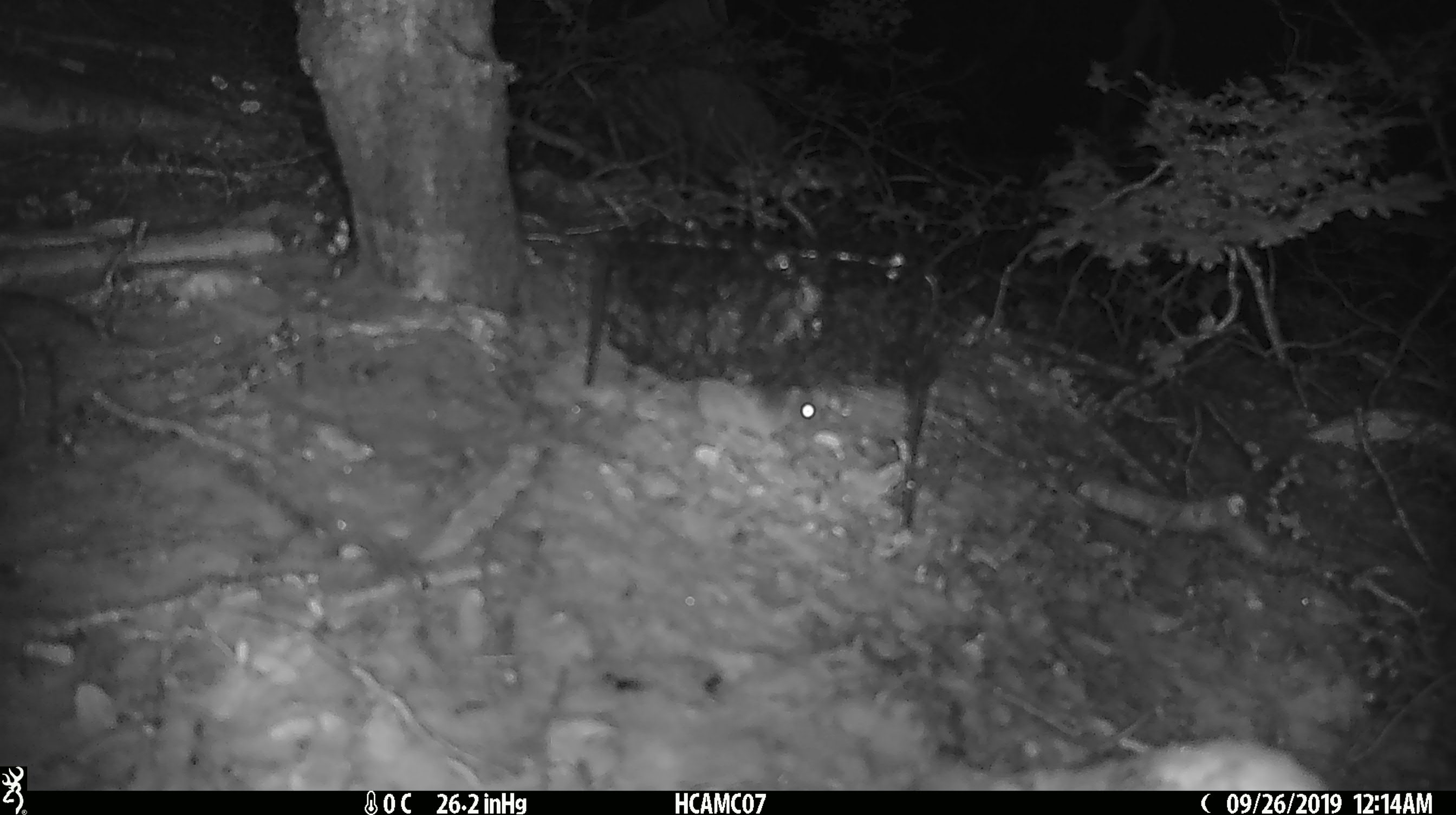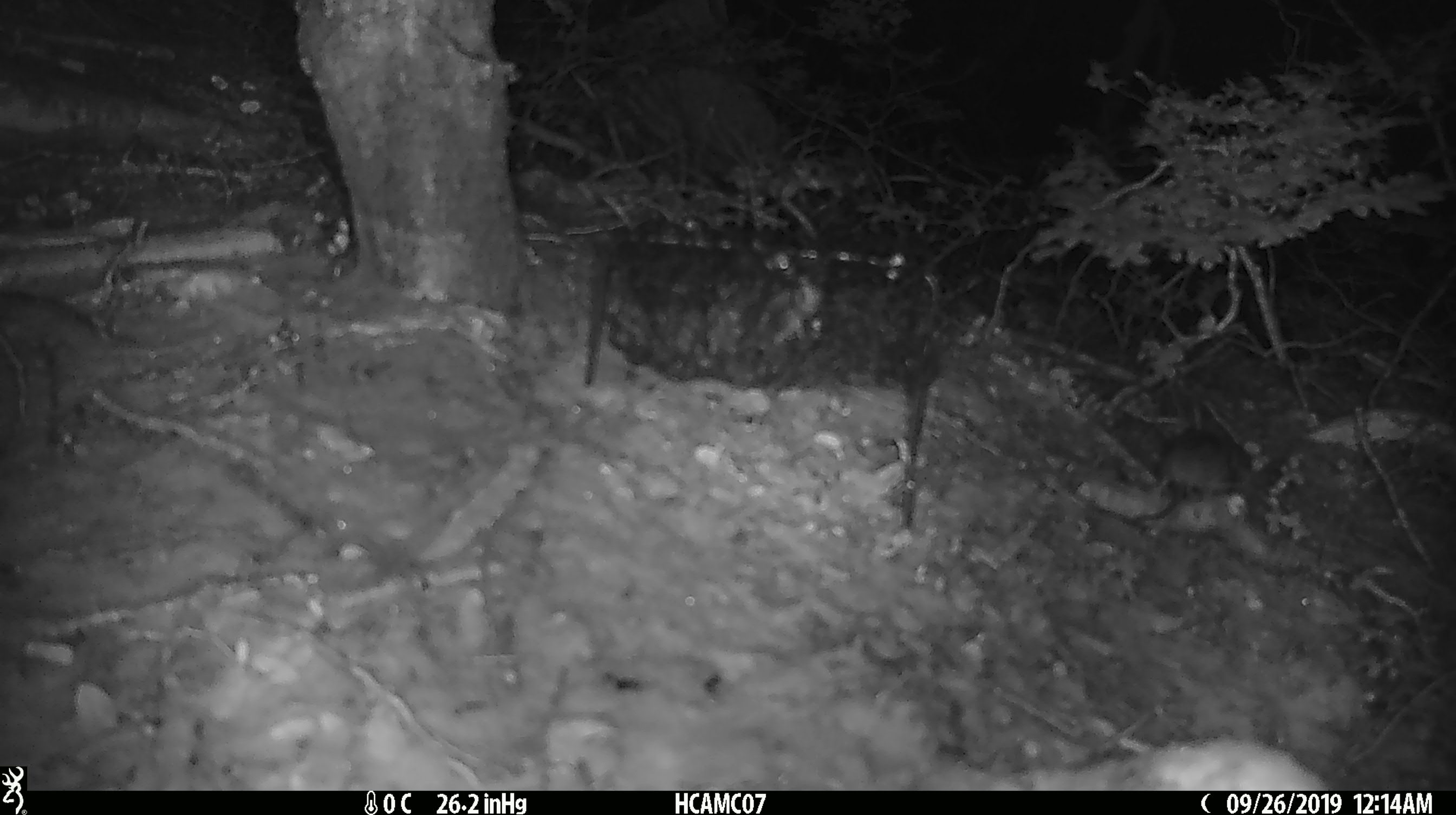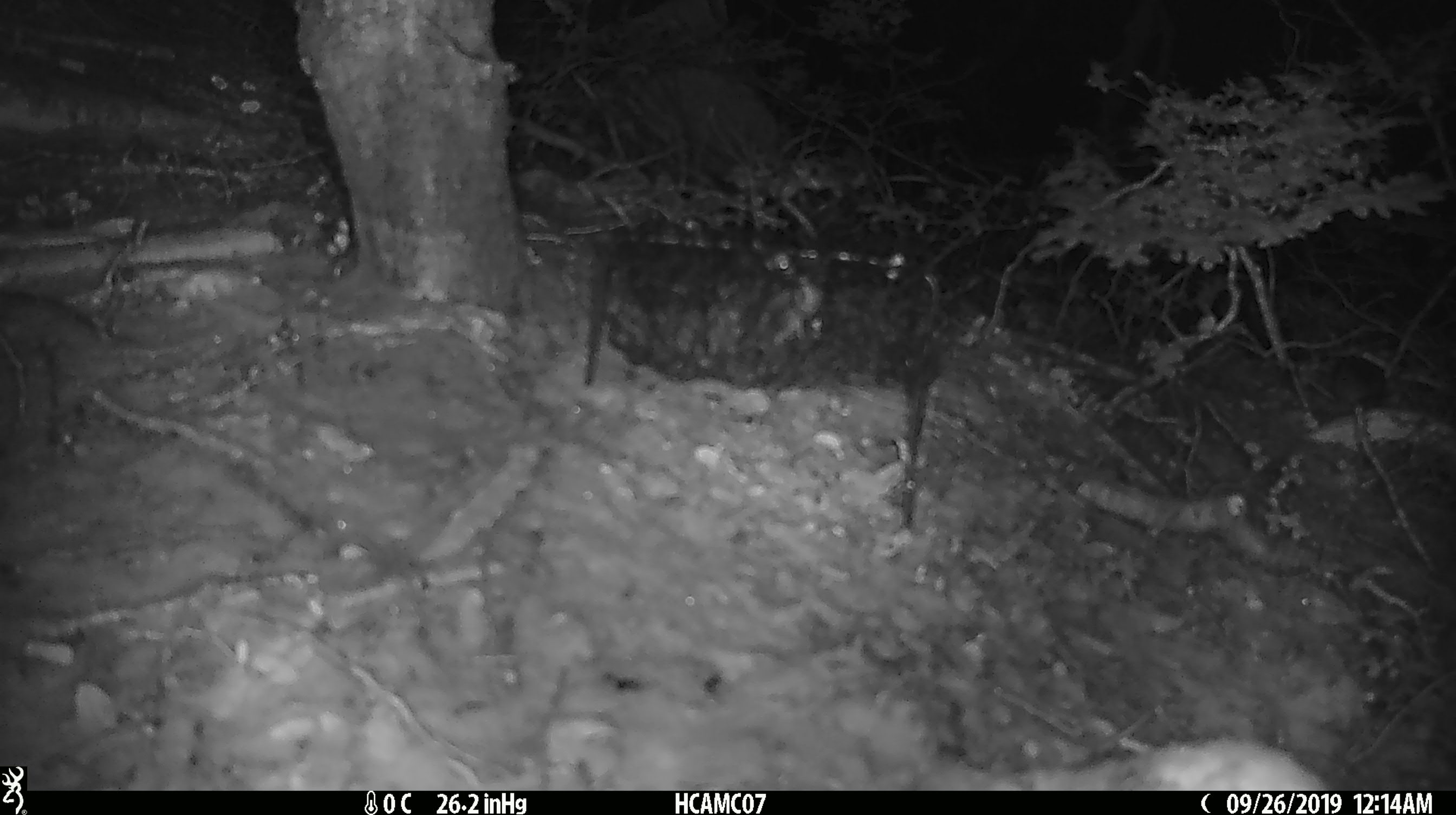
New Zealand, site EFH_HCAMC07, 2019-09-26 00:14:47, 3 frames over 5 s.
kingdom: Animalia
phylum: Chordata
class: Mammalia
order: Rodentia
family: Muridae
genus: Mus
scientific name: Mus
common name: mouse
Mouse (Mus).